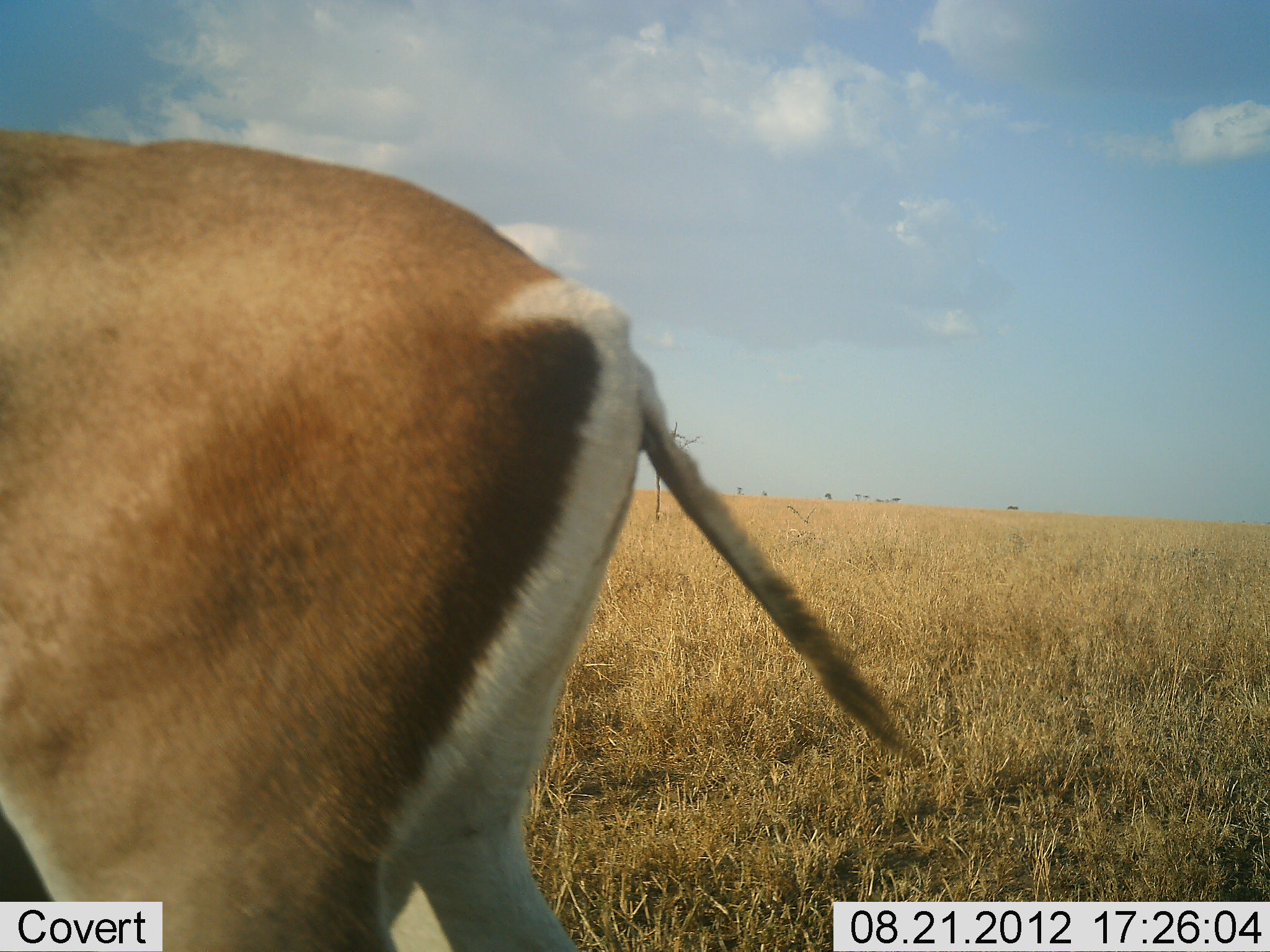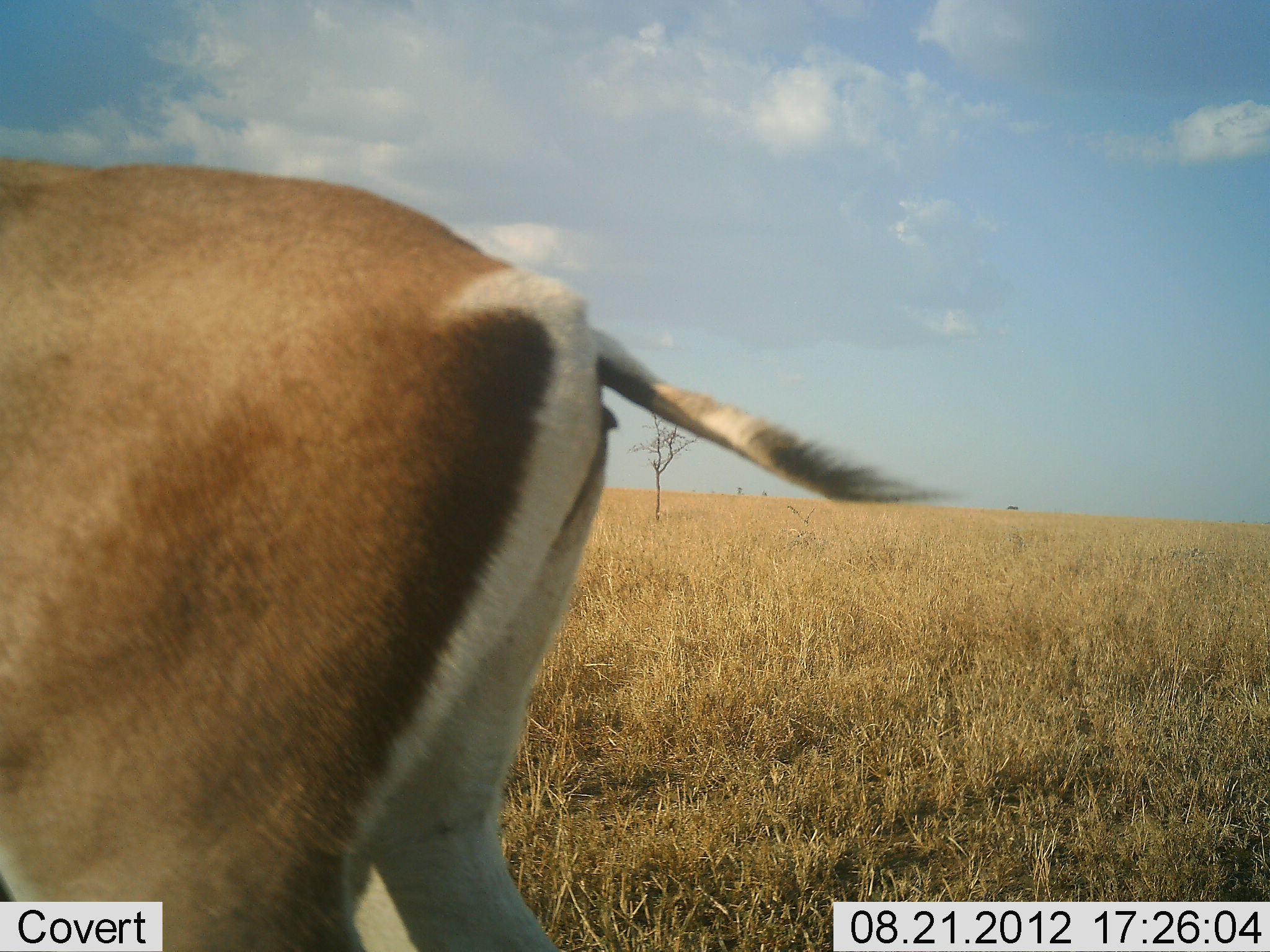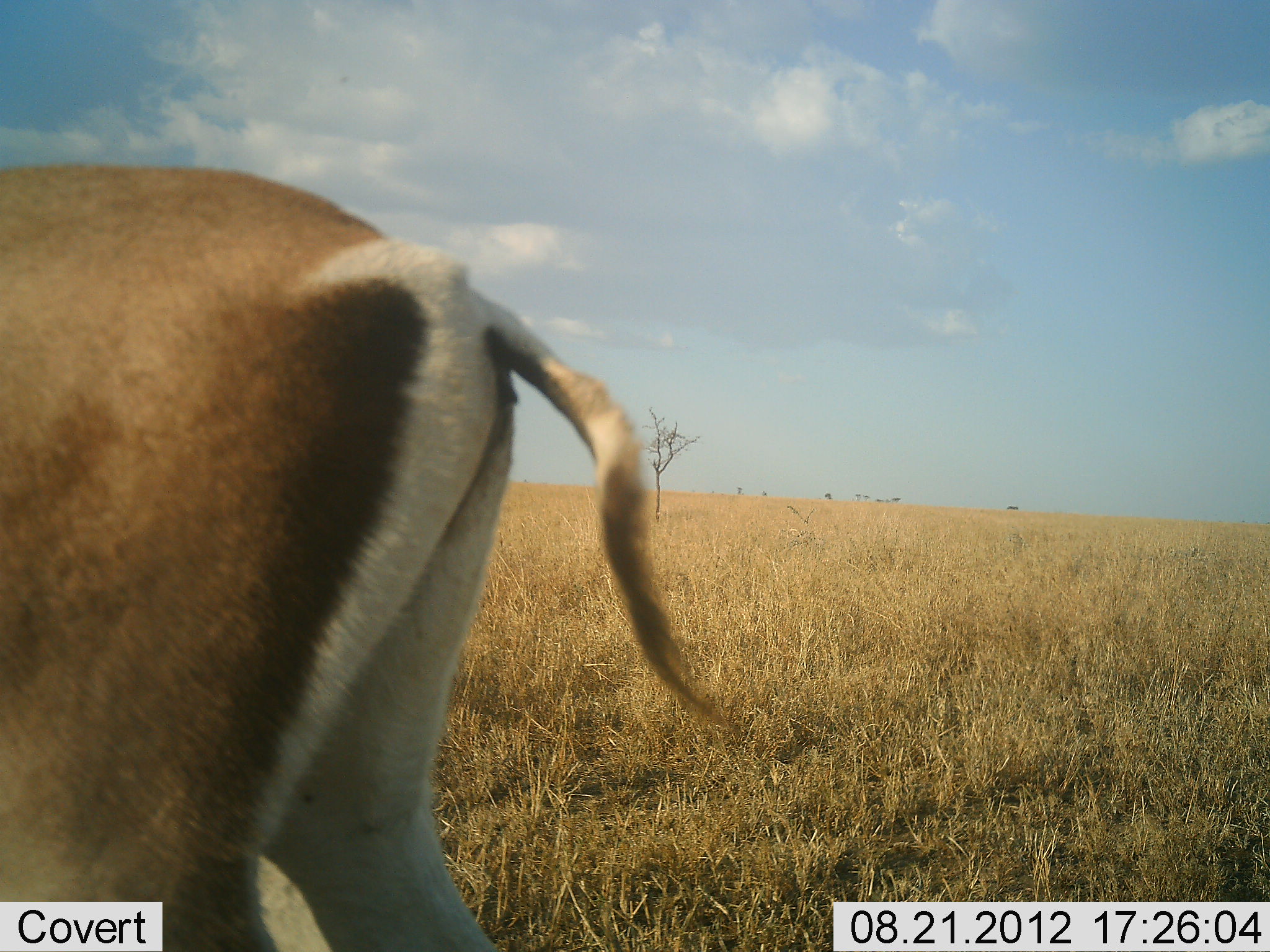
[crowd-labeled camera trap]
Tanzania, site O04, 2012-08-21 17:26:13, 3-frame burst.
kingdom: Animalia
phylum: Chordata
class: Mammalia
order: Artiodactyla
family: Bovidae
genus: Nanger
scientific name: Nanger granti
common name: grant's gazelle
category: gazellegrants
Gazellegrants (grant's gazelle) (Nanger granti), count 1. Behavior (volunteer vote fractions): standing 90%, resting 0%, moving 0%, interacting 0%. Young present (vote fraction): 0%. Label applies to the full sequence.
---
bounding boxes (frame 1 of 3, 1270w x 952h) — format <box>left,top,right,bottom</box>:
animal: <box>0,129,920,952</box>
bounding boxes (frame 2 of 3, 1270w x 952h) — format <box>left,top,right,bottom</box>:
animal: <box>0,159,954,952</box>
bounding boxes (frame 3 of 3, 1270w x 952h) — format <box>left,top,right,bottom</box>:
animal: <box>0,163,744,952</box>